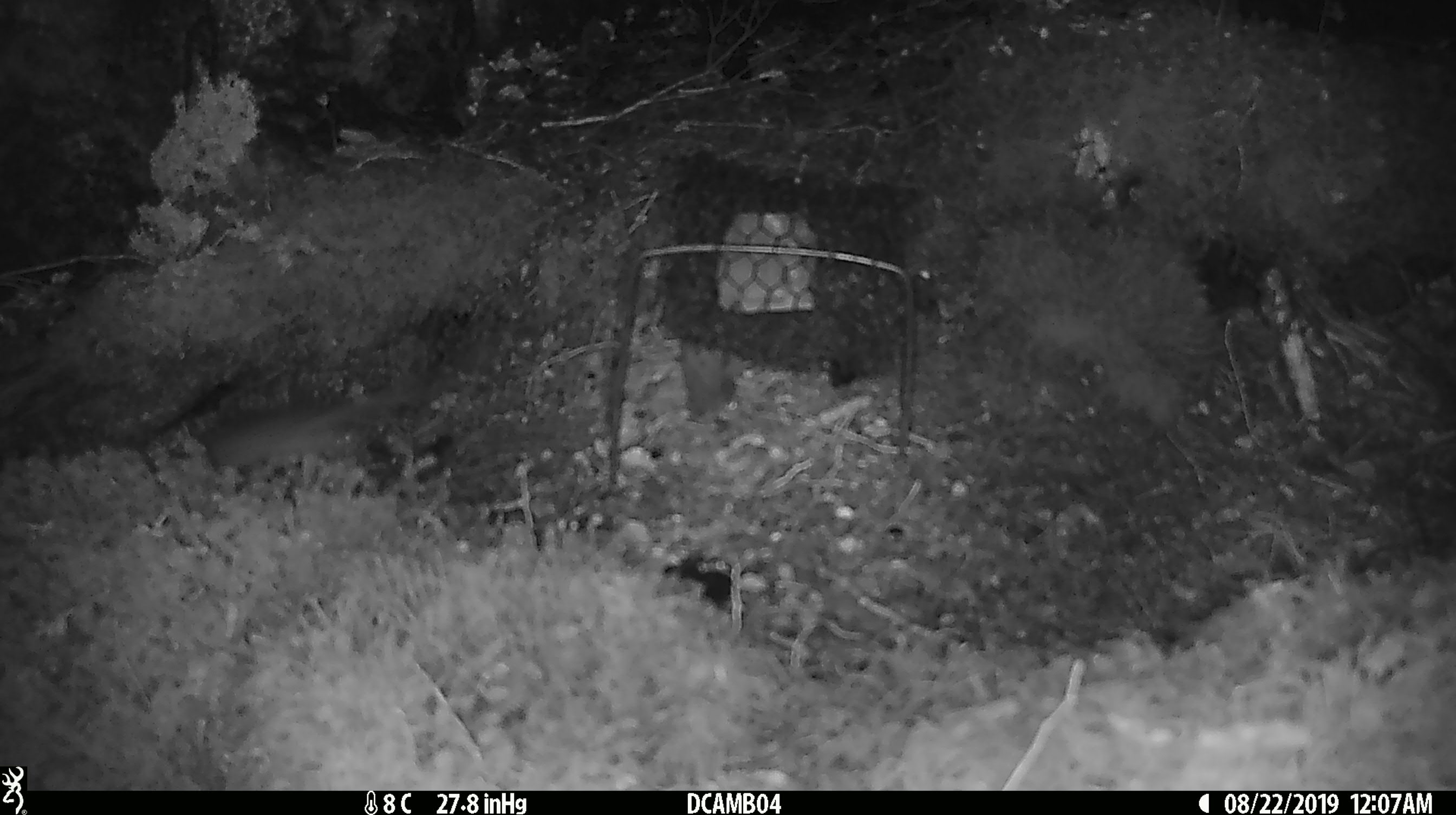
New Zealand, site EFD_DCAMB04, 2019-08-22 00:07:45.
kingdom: Animalia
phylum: Chordata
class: Mammalia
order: Rodentia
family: Muridae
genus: Mus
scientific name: Mus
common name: mouse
Mouse (Mus).